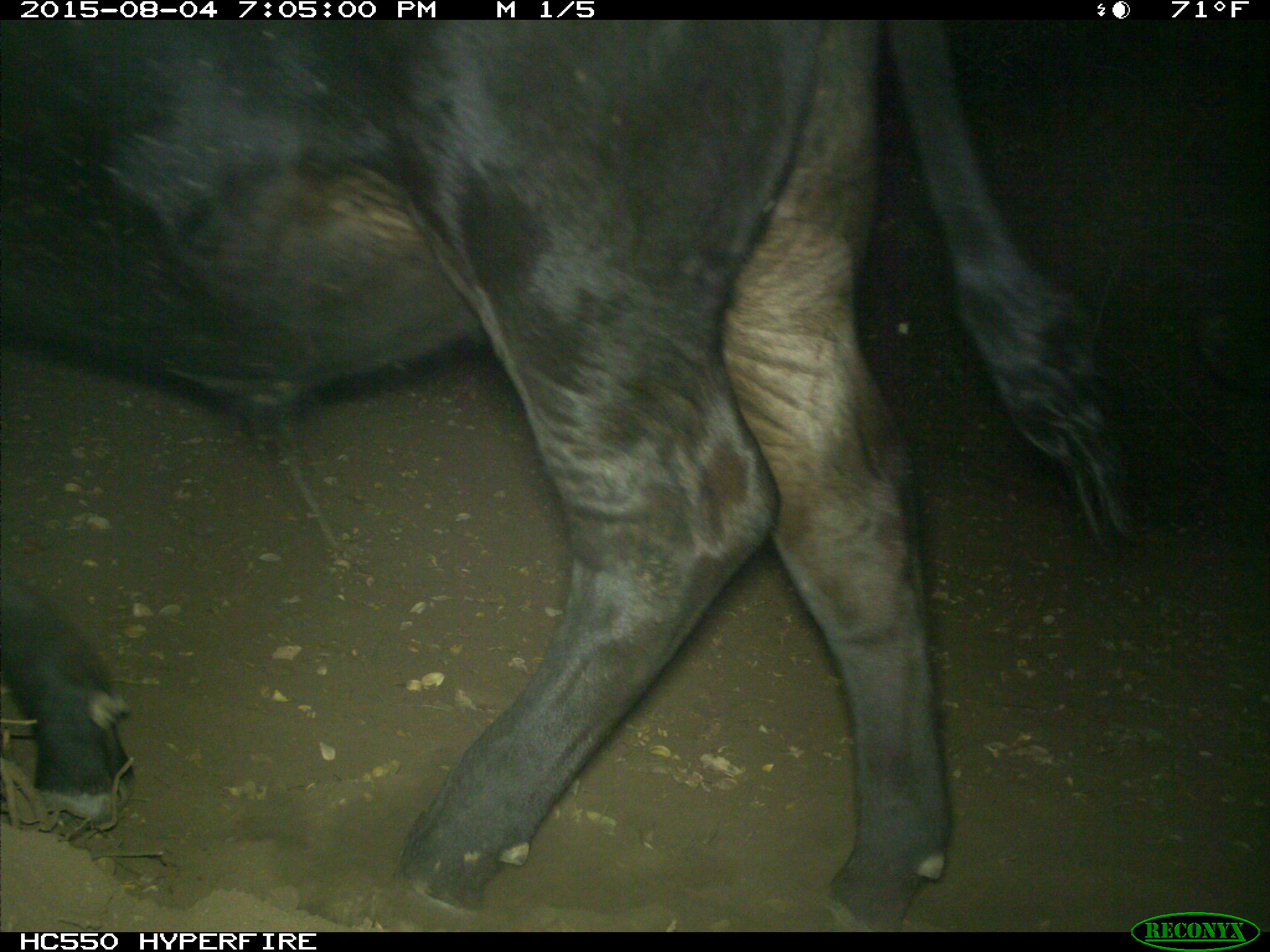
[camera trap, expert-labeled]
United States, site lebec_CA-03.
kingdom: Animalia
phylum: Chordata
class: Mammalia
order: Artiodactyla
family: Bovidae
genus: Bos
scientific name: Bos taurus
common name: domestic cow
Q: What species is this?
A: Bos taurus (domestic cow).